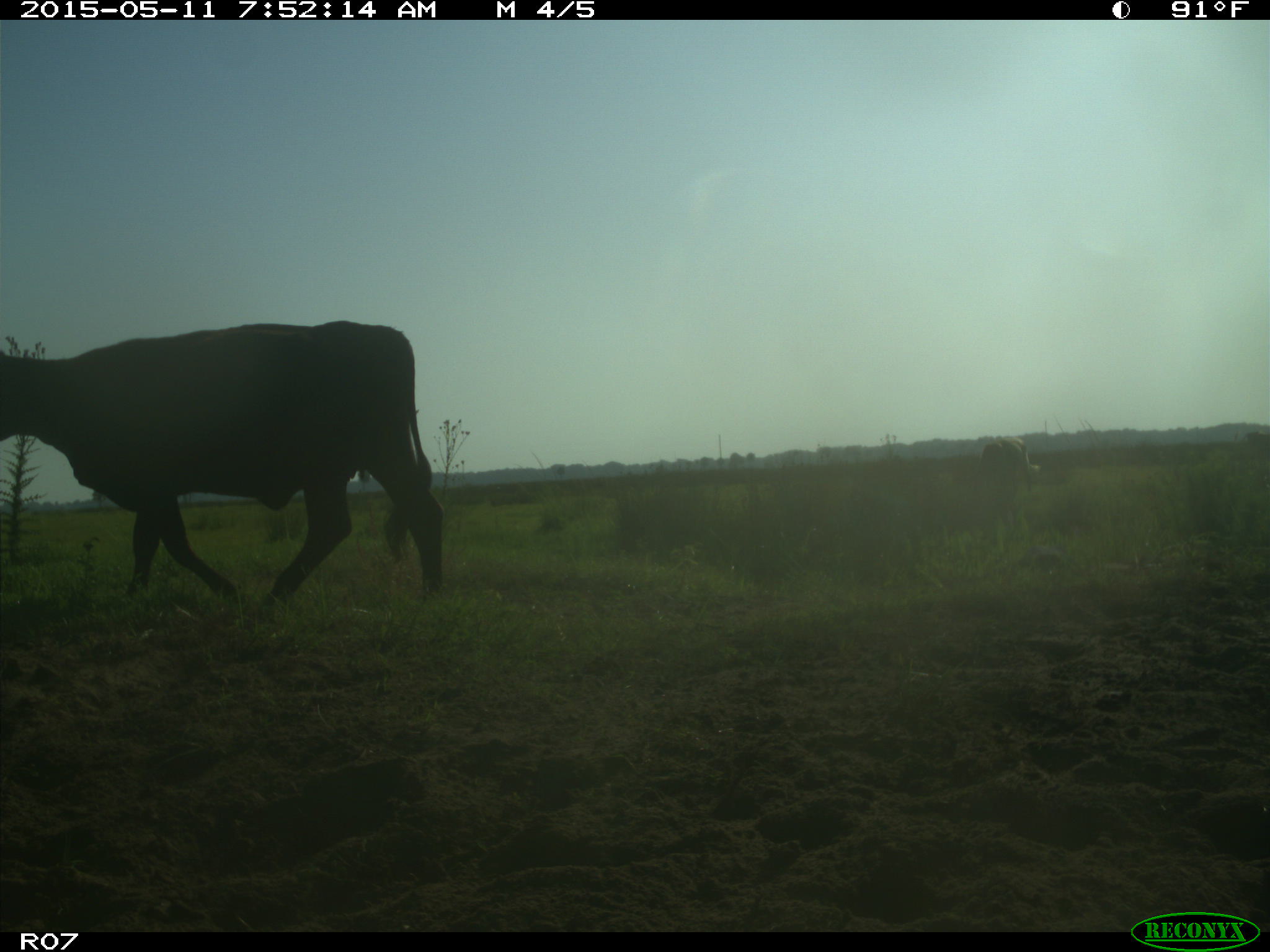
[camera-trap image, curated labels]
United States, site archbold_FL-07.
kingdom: Animalia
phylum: Chordata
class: Mammalia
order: Artiodactyla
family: Bovidae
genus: Bos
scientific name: Bos taurus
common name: domestic cow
Bos taurus (domestic cow).